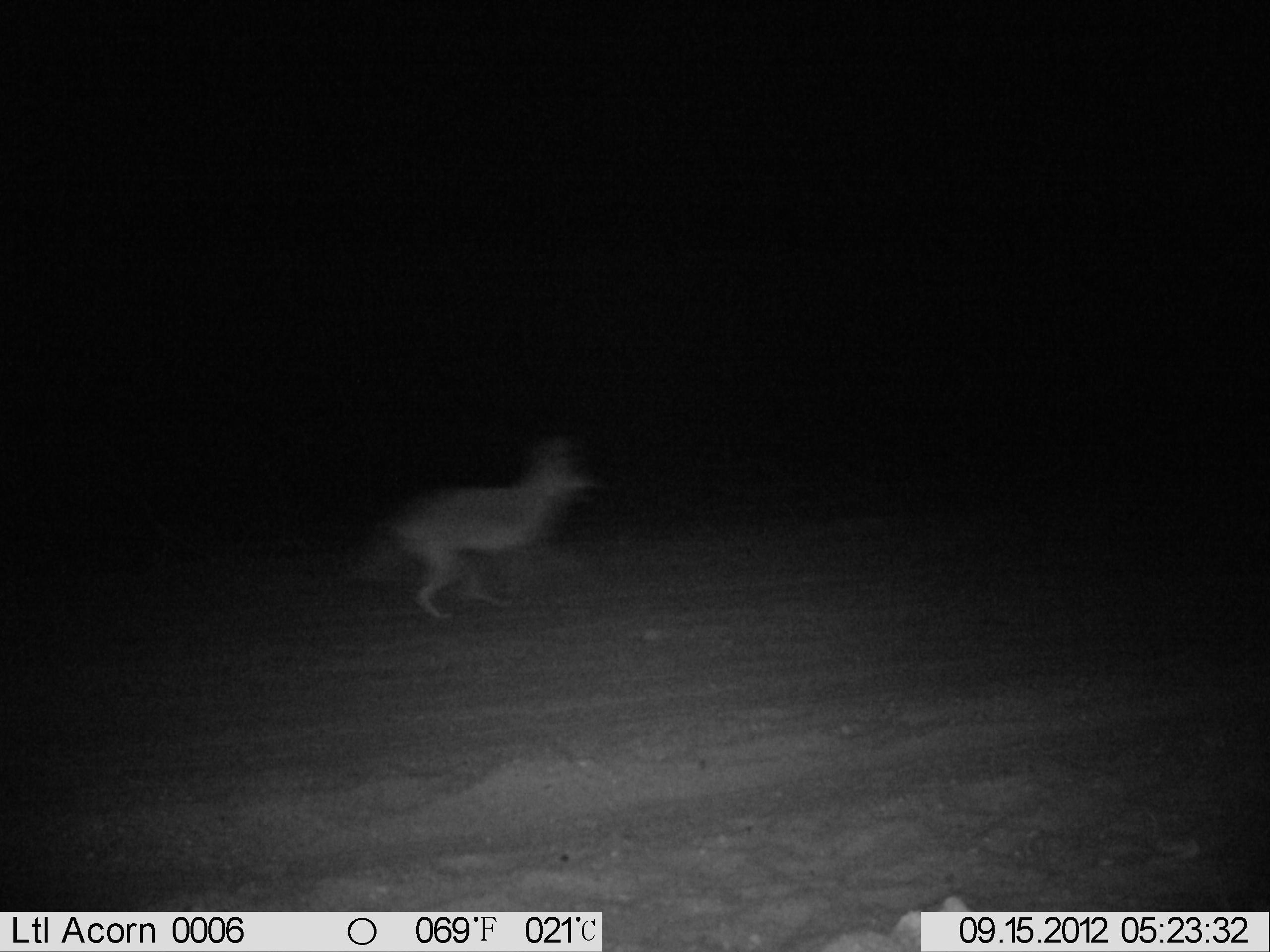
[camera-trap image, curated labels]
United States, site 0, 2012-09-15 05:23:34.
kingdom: Animalia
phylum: Chordata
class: Mammalia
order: Carnivora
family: Canidae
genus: Canis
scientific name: Canis latrans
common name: coyote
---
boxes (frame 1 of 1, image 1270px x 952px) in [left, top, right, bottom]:
coyote: [357, 422, 649, 624]